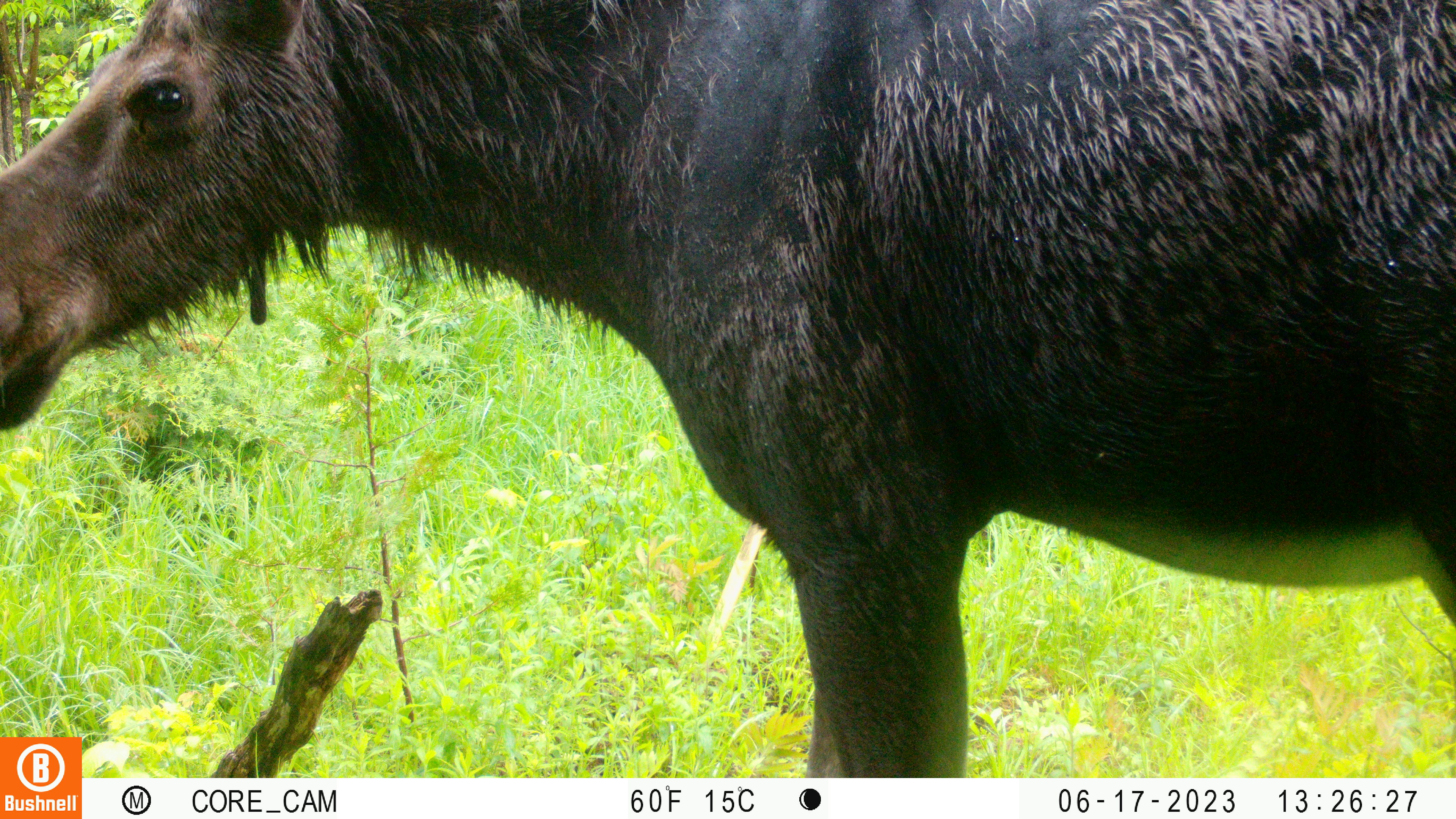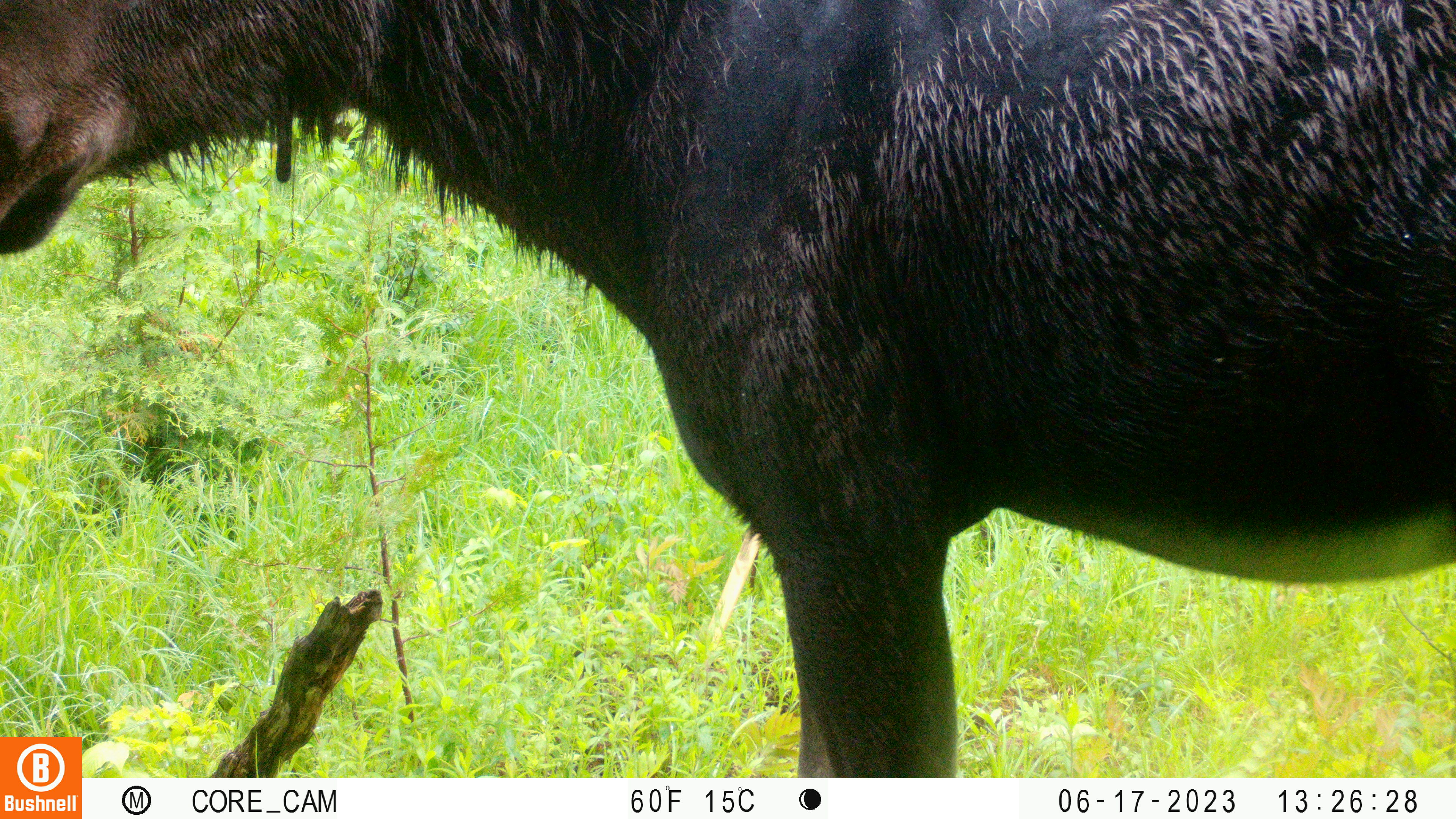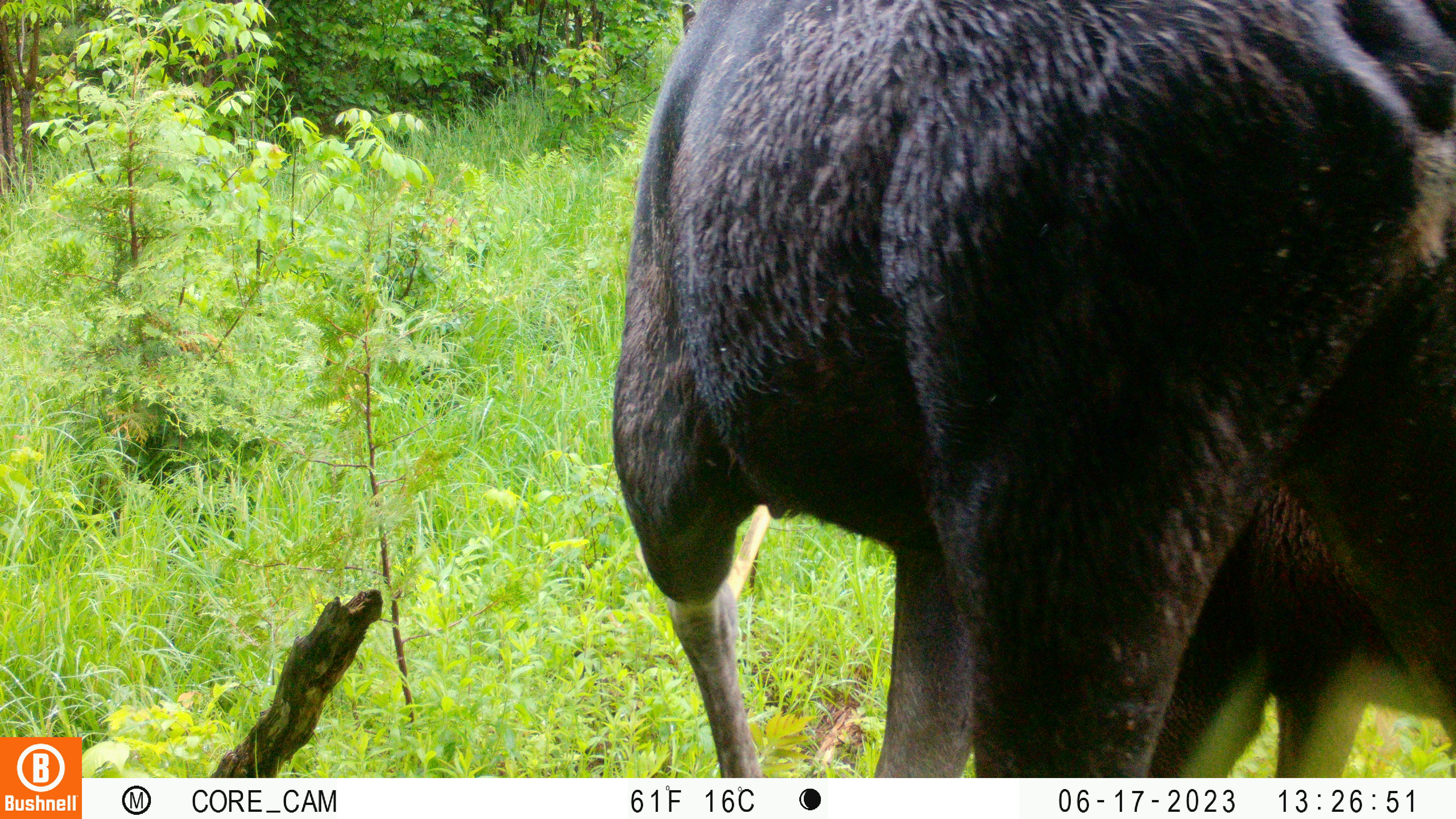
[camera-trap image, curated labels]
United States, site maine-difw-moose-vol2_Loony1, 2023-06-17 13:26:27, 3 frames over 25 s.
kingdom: Animalia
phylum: Chordata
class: Mammalia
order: Artiodactyla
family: Cervidae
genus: Alces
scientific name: Alces alces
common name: moose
Moose (Alces alces).